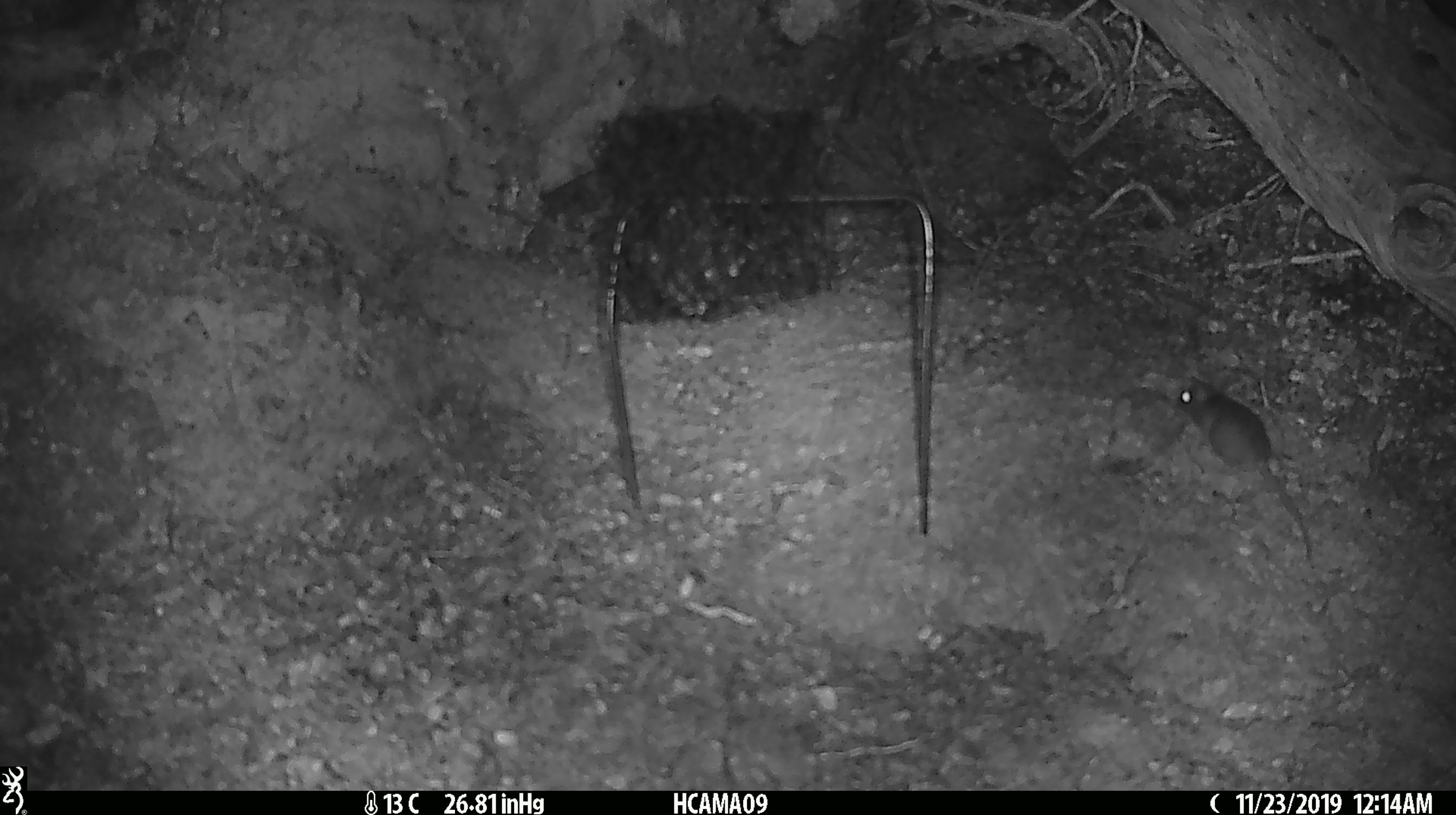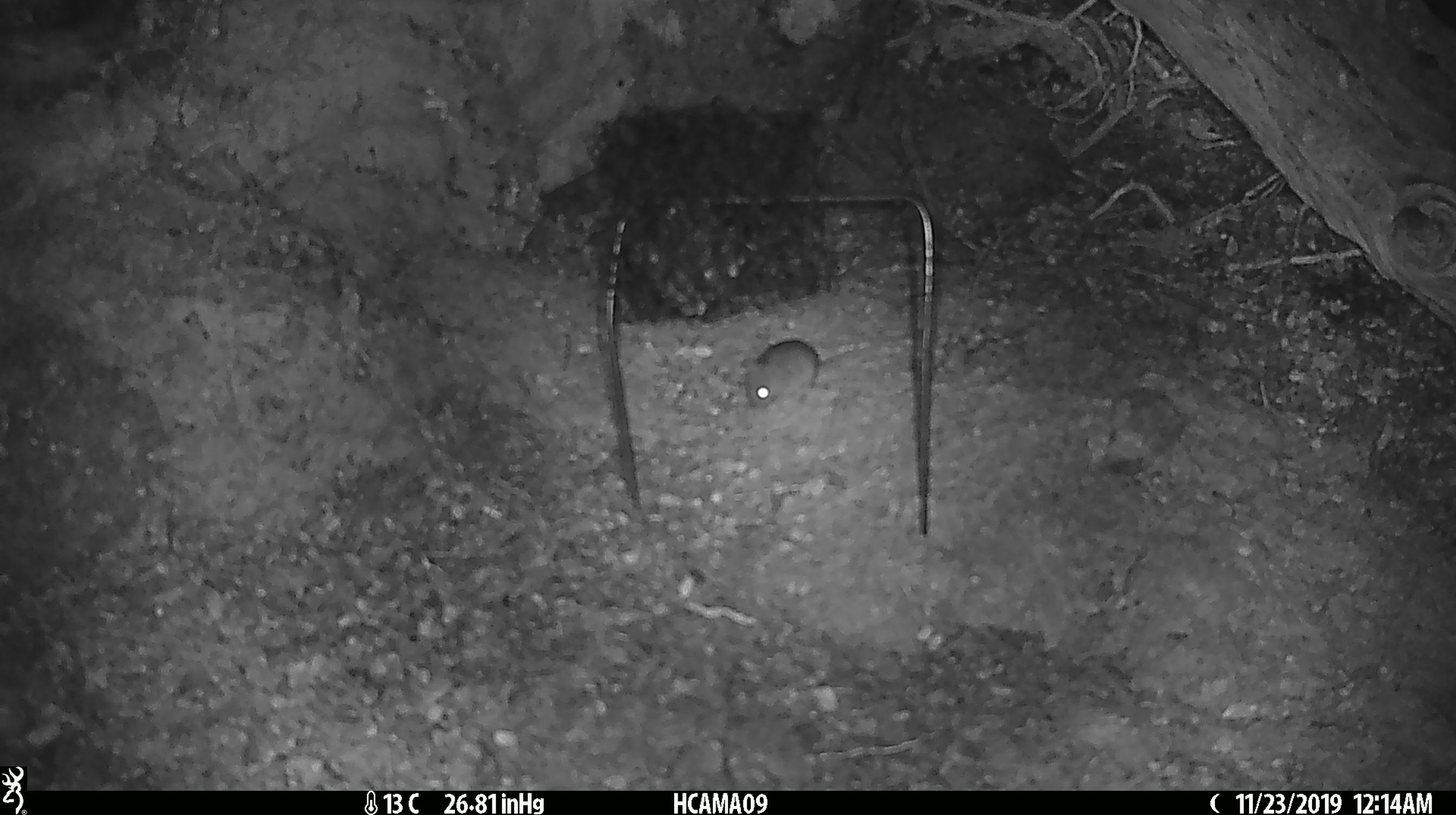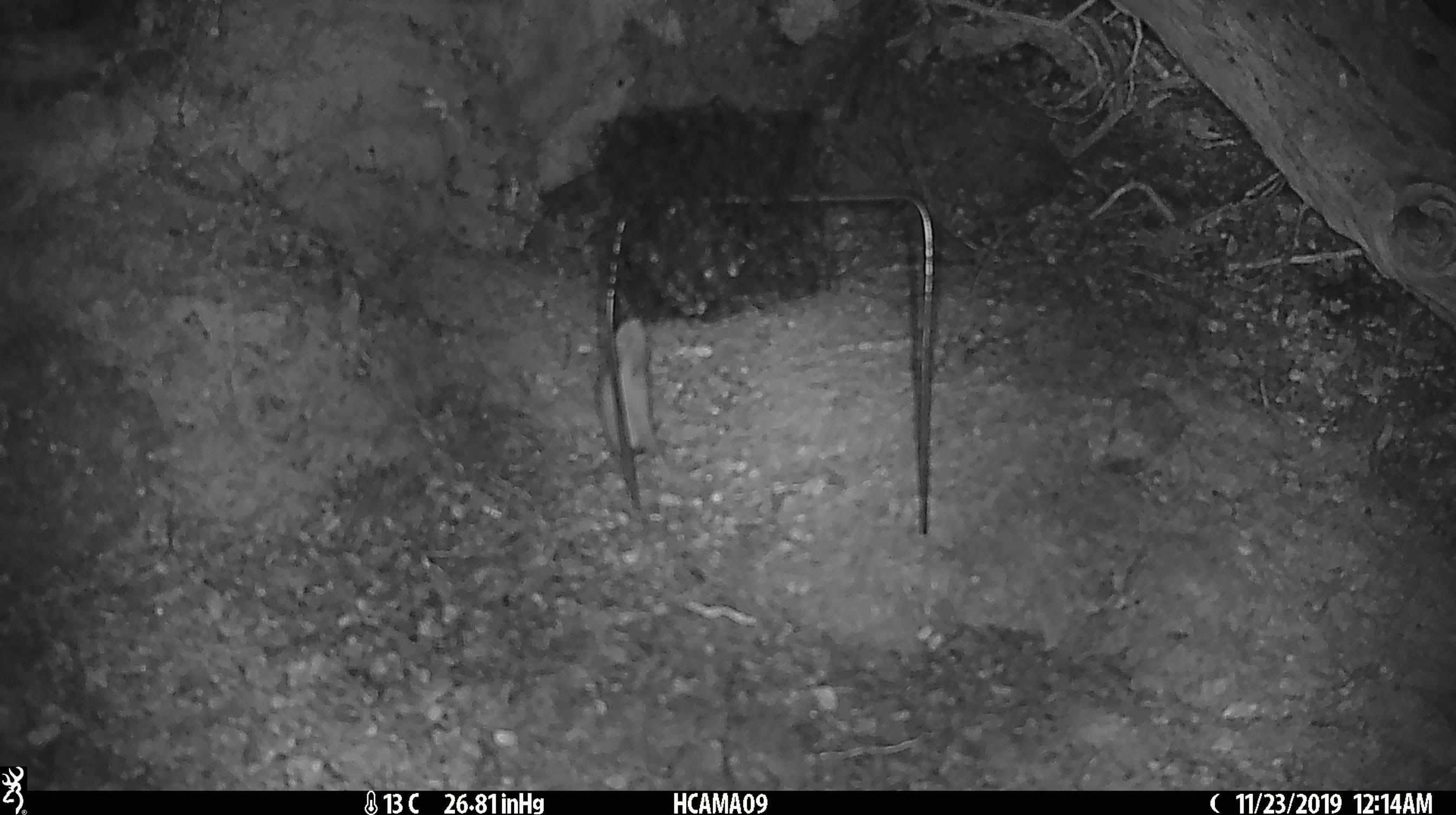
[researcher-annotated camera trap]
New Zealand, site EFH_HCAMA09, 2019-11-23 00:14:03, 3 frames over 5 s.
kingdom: Animalia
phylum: Chordata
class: Mammalia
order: Rodentia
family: Muridae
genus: Mus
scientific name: Mus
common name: mouse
Mouse (Mus).